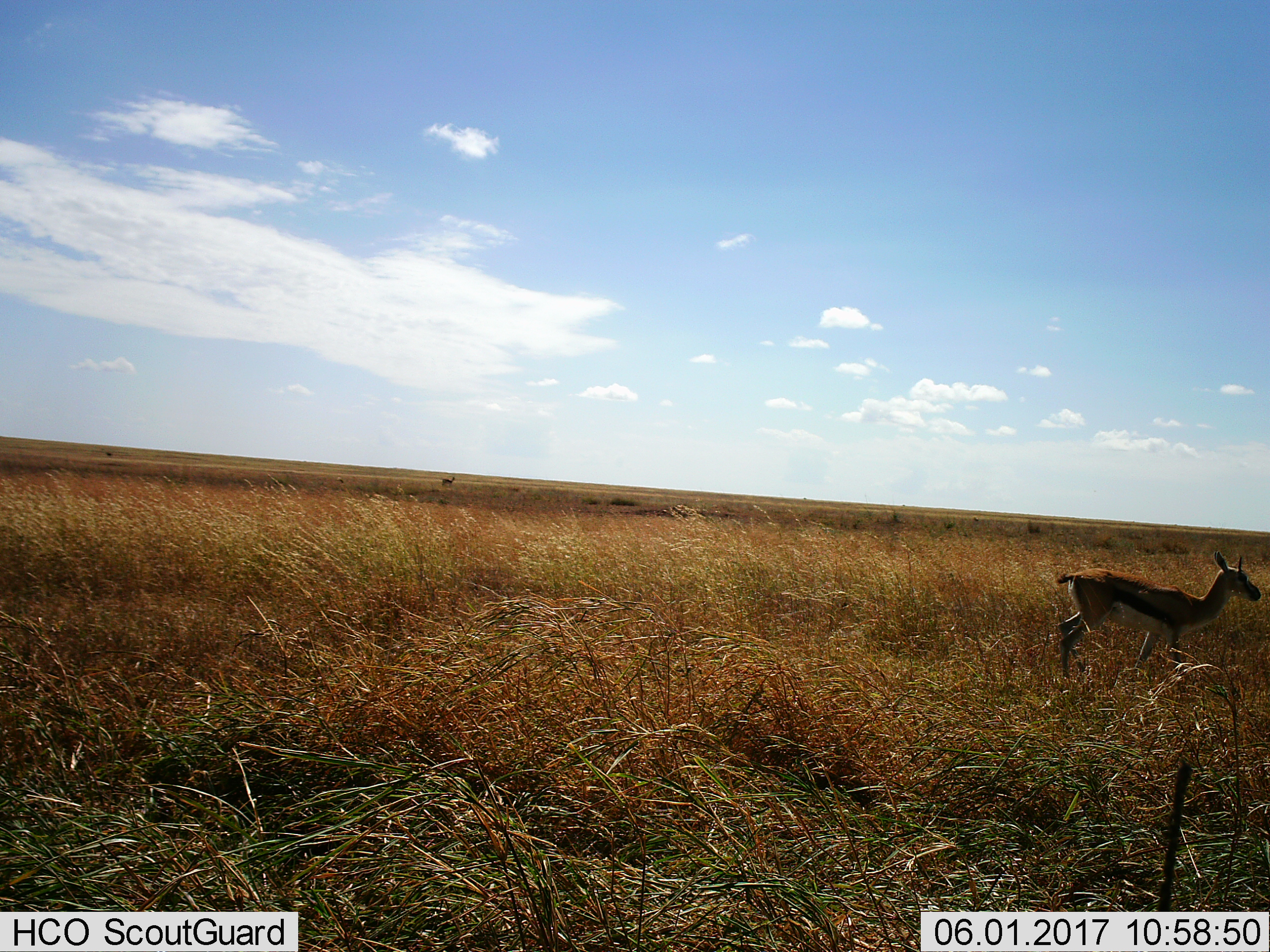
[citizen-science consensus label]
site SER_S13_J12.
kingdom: Animalia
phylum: Chordata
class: Mammalia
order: Artiodactyla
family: Bovidae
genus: Eudorcas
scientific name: Eudorcas thomsonii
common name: thomson's gazelle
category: gazellethomsons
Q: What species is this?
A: Gazellethomsons (thomson's gazelle) (Eudorcas thomsonii).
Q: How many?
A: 1.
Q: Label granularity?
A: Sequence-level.